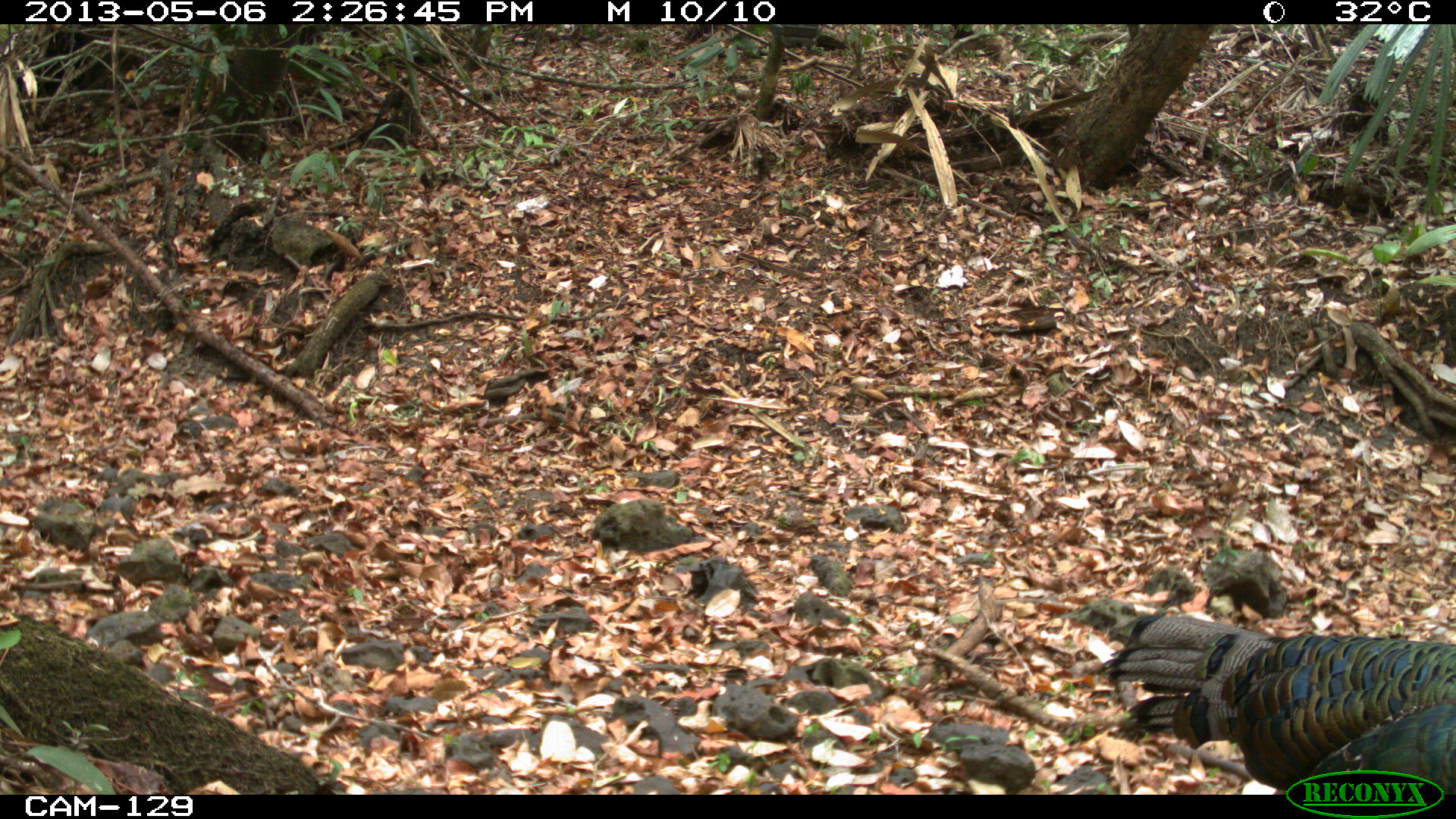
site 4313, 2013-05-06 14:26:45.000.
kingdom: Animalia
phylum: Chordata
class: Aves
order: Galliformes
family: Phasianidae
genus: Meleagris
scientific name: Meleagris ocellata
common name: ocellated turkey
Meleagris ocellata (ocellated turkey), count 4.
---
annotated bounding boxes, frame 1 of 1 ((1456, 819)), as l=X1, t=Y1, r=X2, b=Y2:
meleagris ocellata: l=1097, t=613, r=1453, b=795